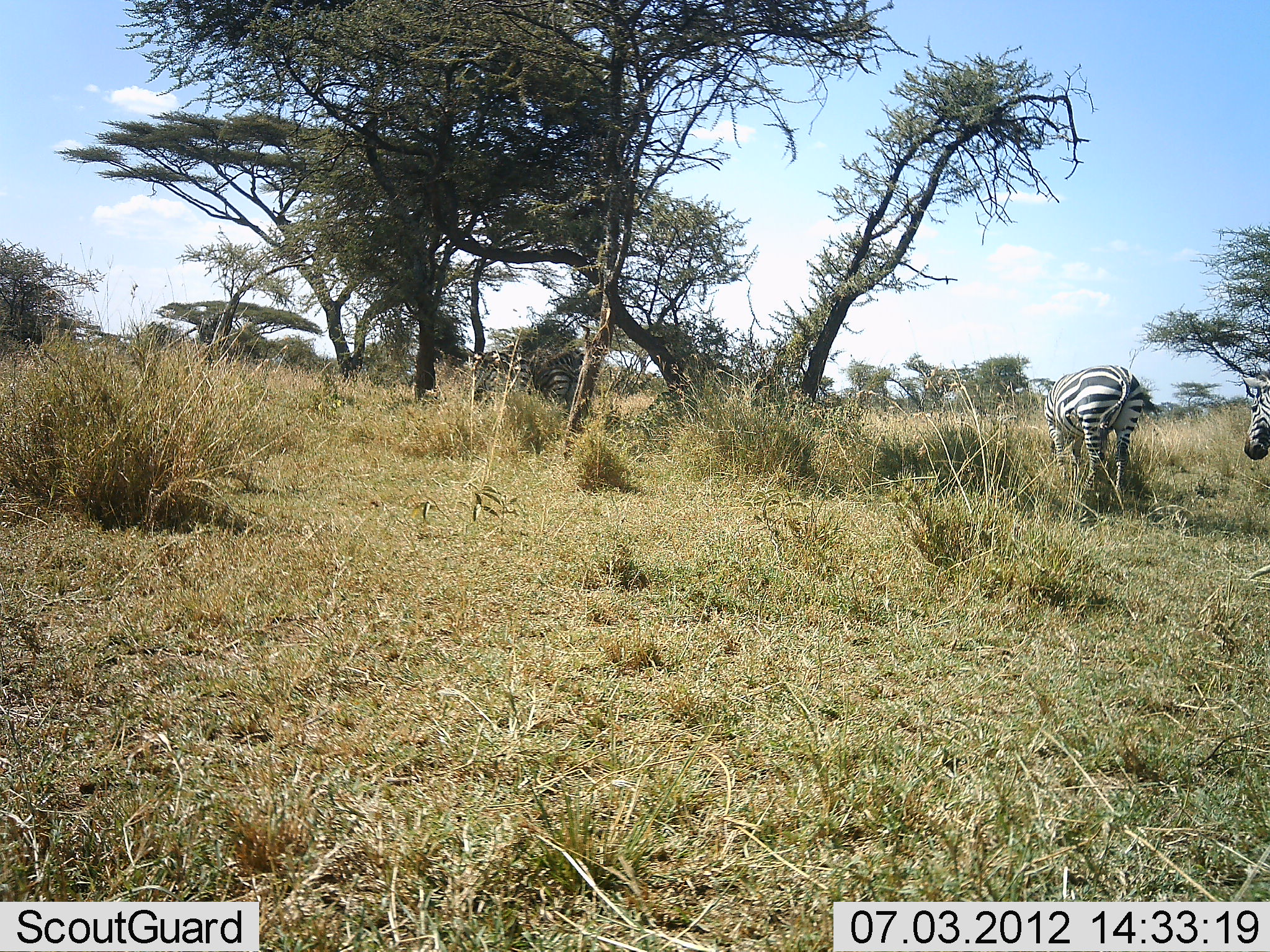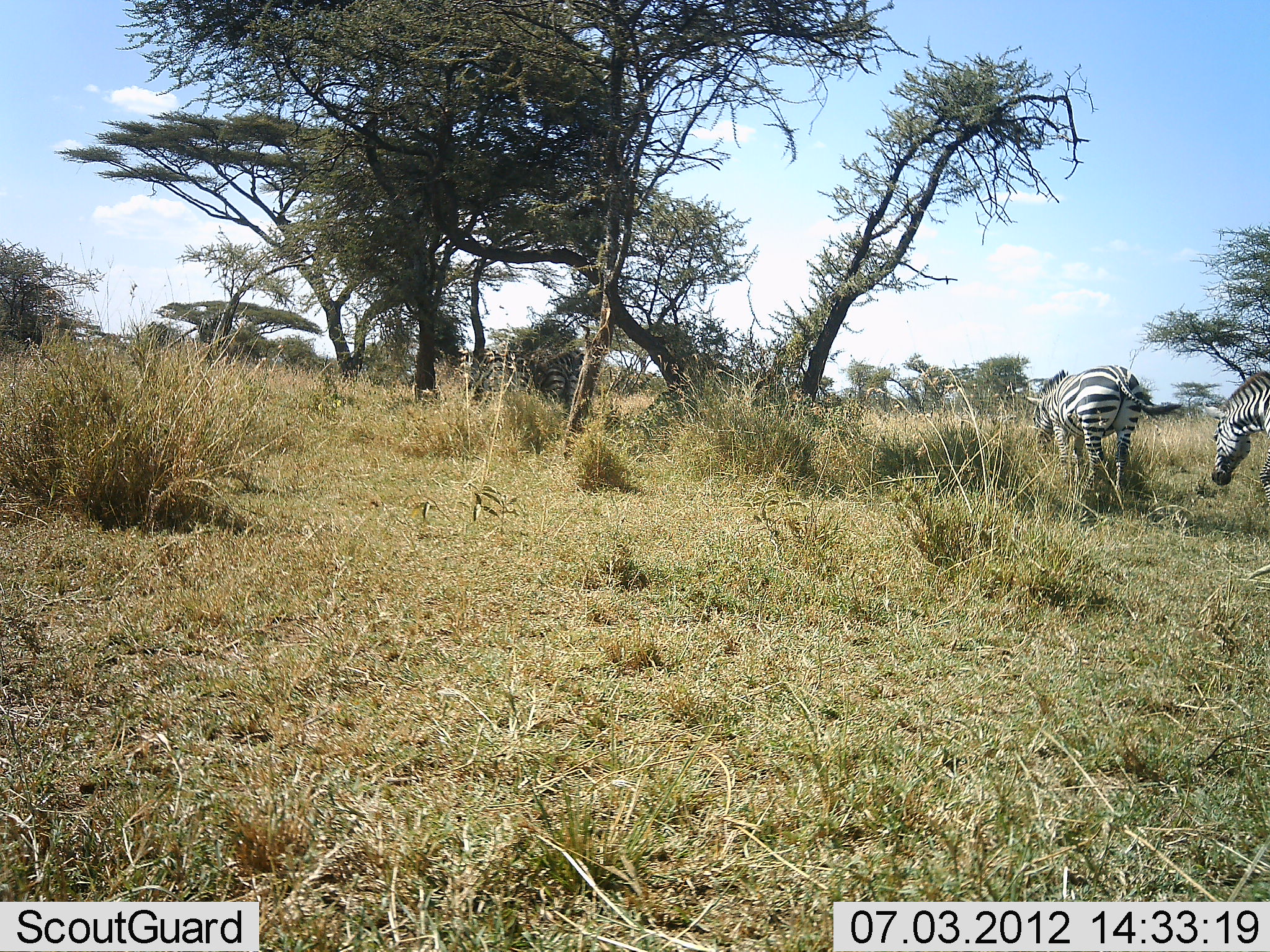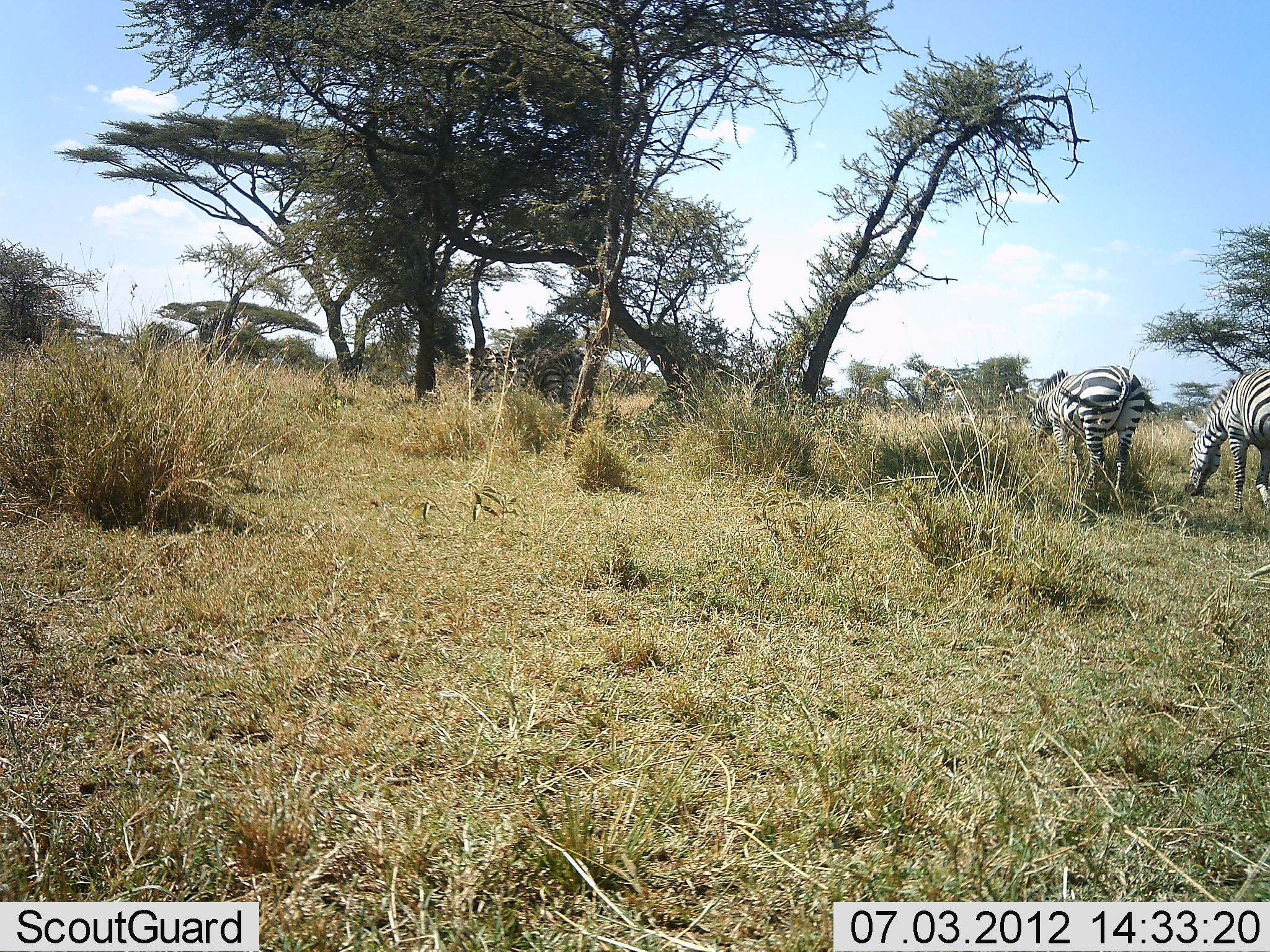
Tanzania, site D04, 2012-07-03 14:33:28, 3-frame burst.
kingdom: Animalia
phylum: Chordata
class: Mammalia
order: Perissodactyla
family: Equidae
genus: Equus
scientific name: Equus quagga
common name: plains zebra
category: zebra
Zebra (plains zebra) (Equus quagga), count 3. Behavior (volunteer vote fractions): standing 10%, resting 0%, moving 50%, interacting 0%. Young present (vote fraction): 0%. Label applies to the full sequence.